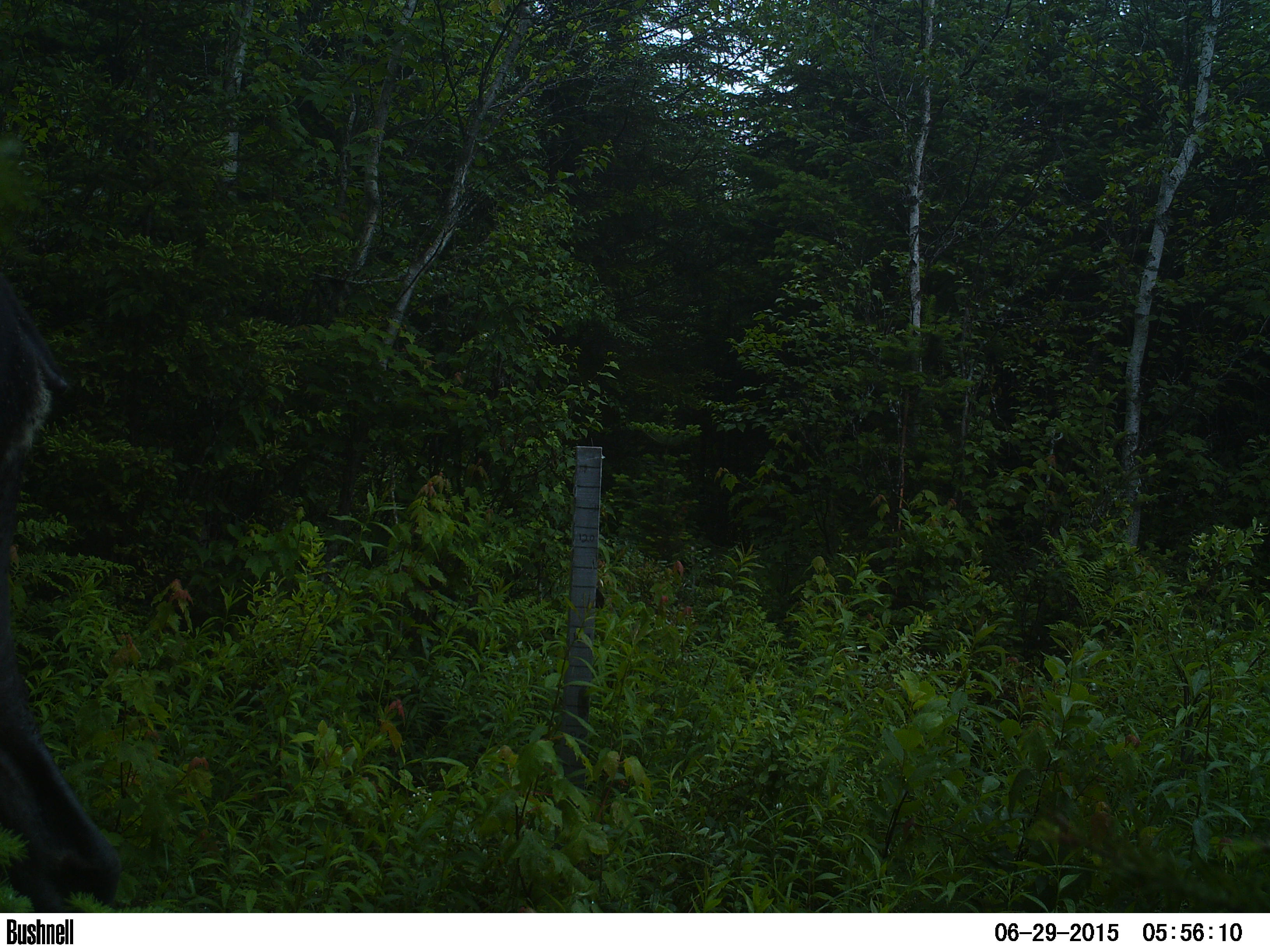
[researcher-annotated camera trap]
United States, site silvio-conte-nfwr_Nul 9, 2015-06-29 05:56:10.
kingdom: Animalia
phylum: Chordata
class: Mammalia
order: Artiodactyla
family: Cervidae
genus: Alces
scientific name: Alces alces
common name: moose